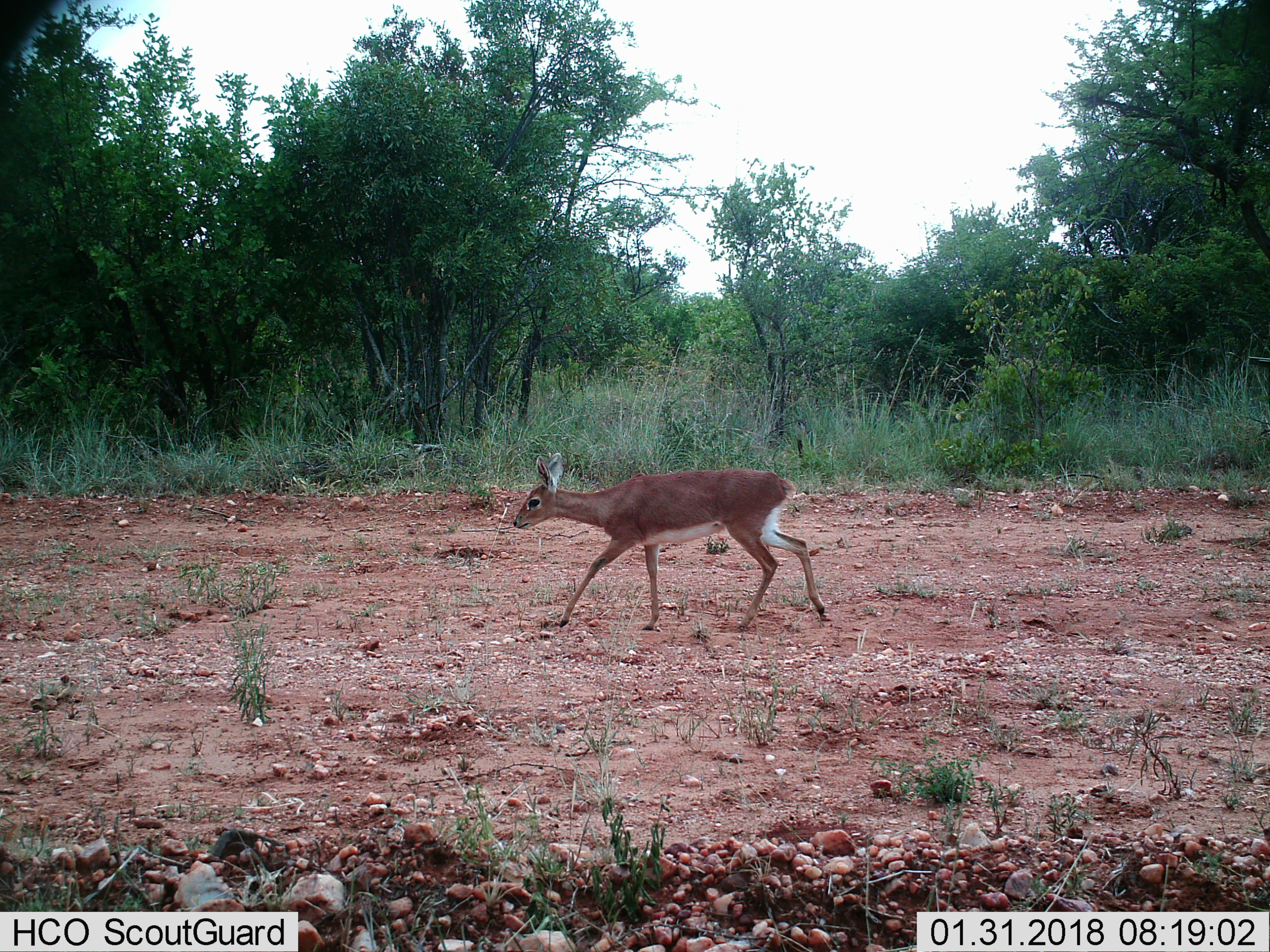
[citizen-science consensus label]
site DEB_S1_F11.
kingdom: Animalia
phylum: Chordata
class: Mammalia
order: Artiodactyla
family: Bovidae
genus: Raphicerus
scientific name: Raphicerus campestris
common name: steenbok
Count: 1.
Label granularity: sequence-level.